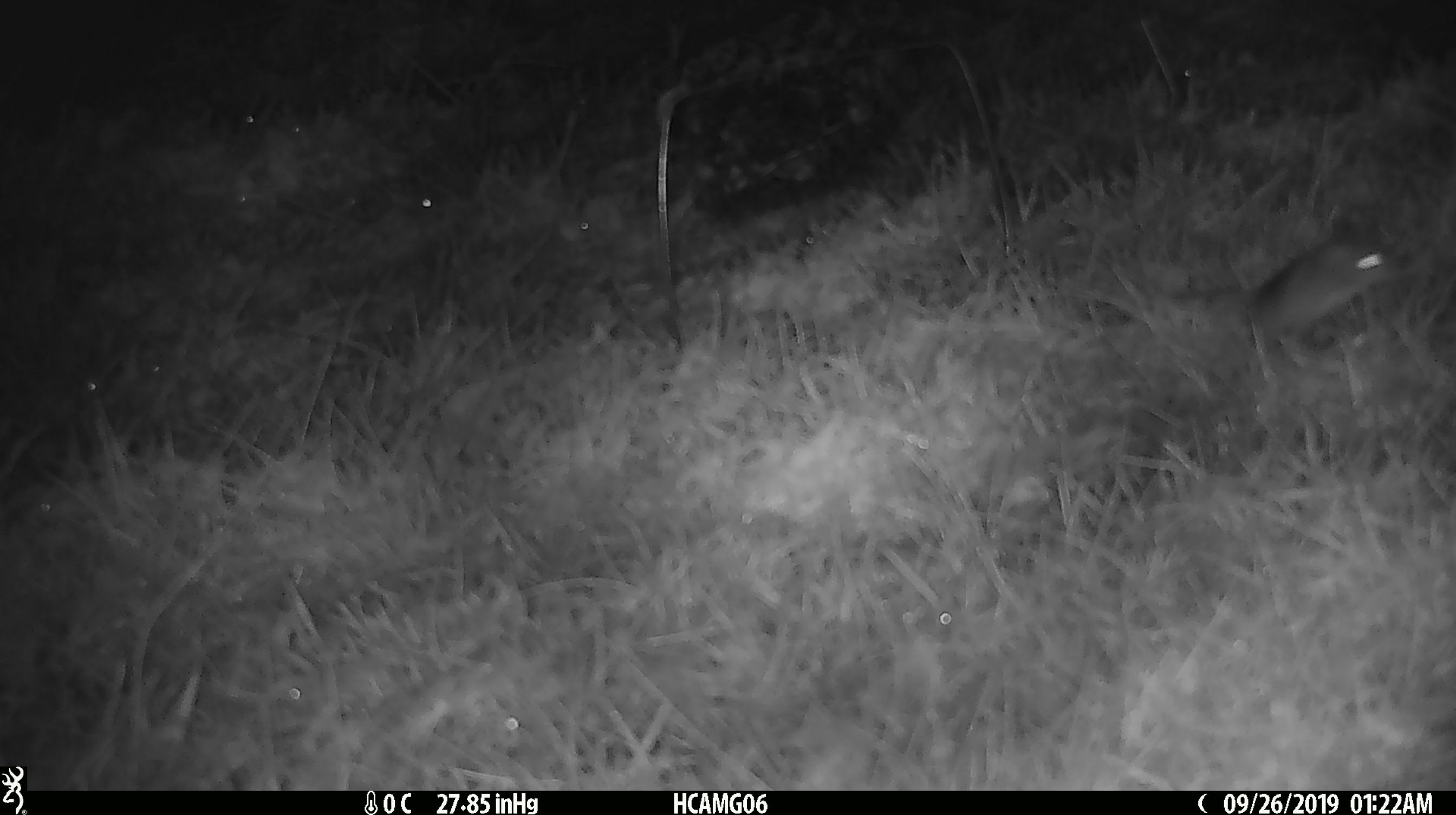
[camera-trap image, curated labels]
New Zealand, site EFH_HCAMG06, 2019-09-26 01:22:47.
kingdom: Animalia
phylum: Chordata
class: Mammalia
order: Rodentia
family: Muridae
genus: Mus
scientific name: Mus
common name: mouse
Mouse (Mus).